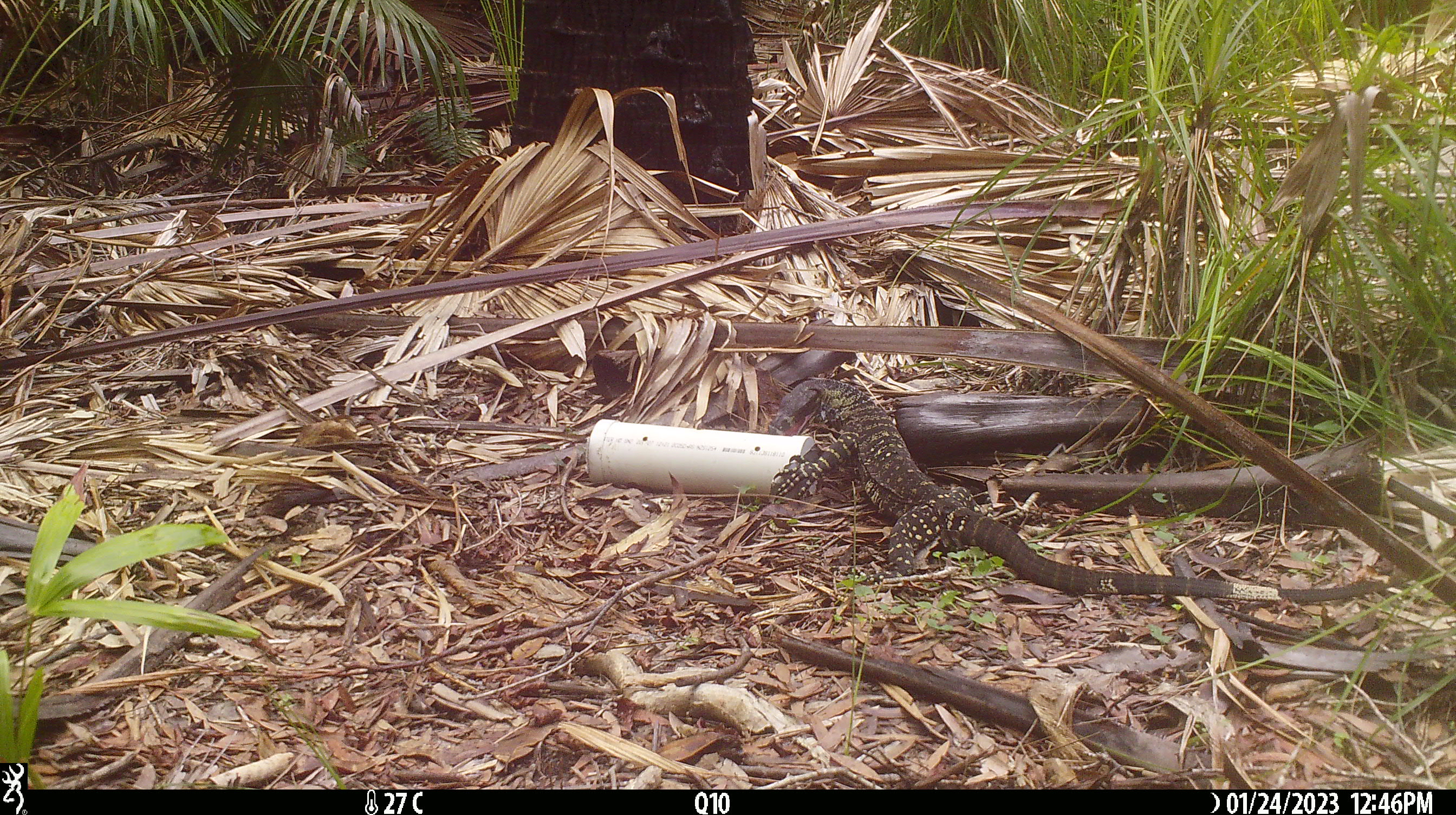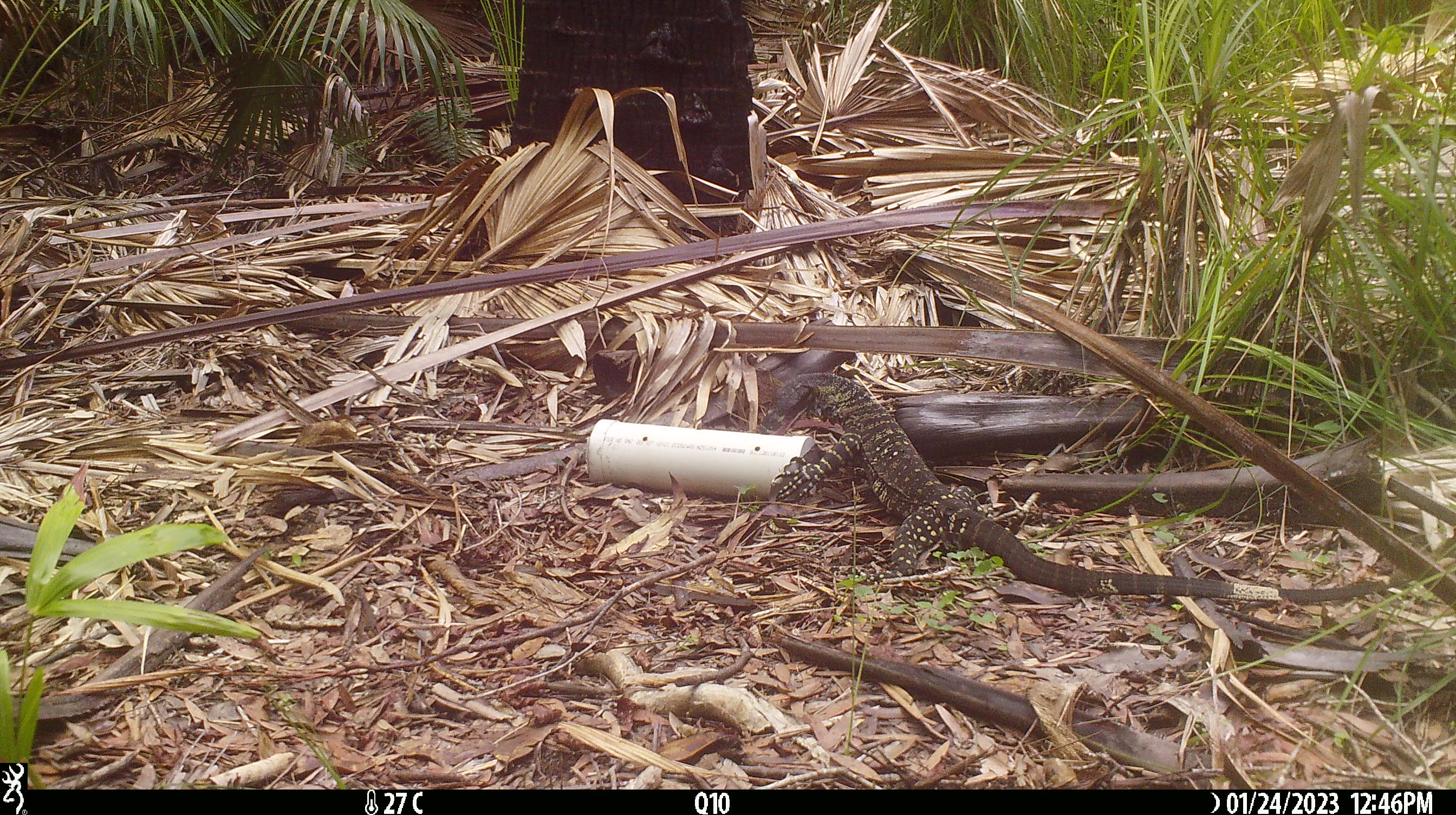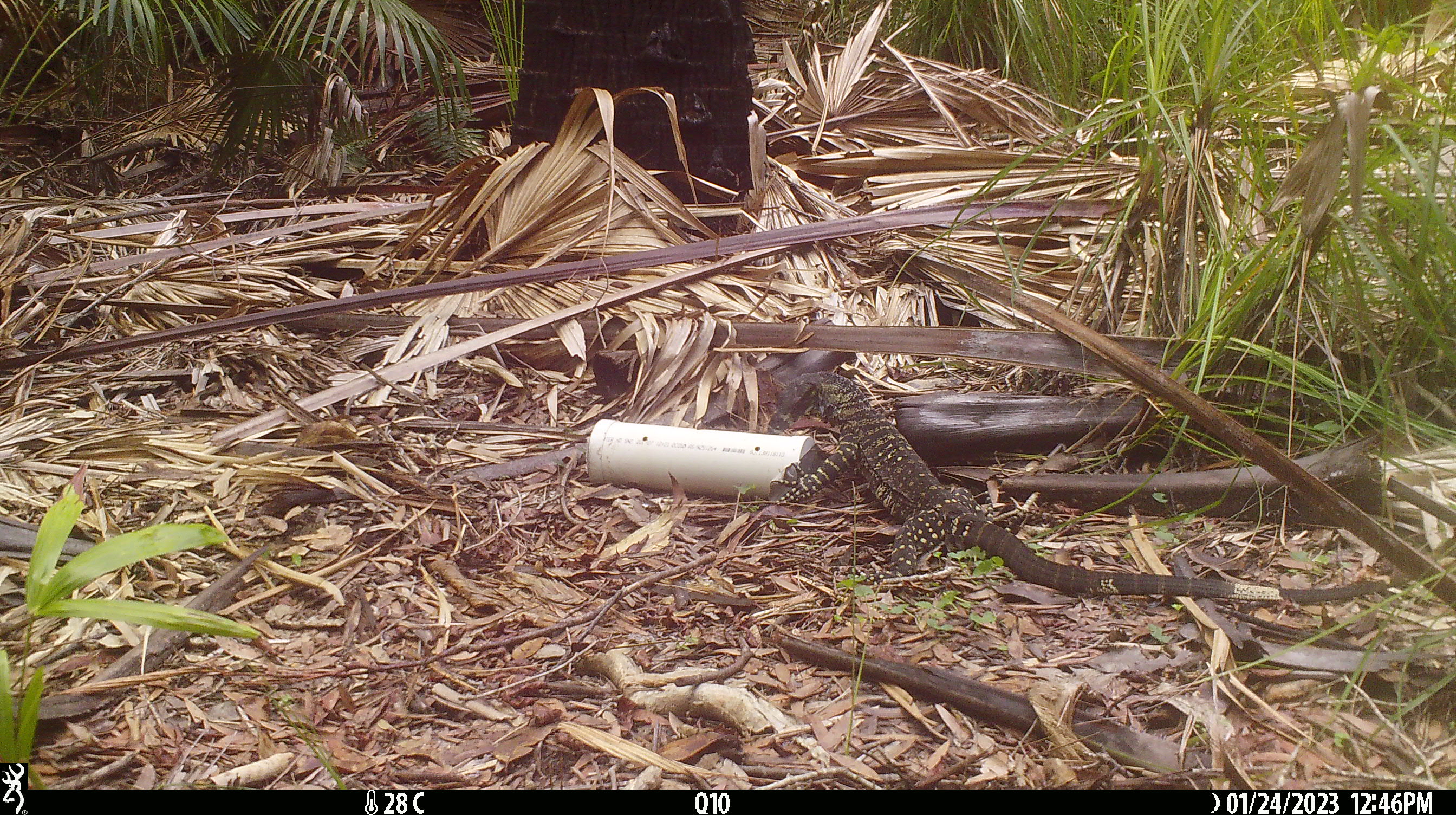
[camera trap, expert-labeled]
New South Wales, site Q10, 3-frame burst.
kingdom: Animalia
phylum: Chordata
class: Reptilia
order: Squamata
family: Varanidae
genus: Varanus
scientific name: Varanus varius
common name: lace monitor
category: goanna